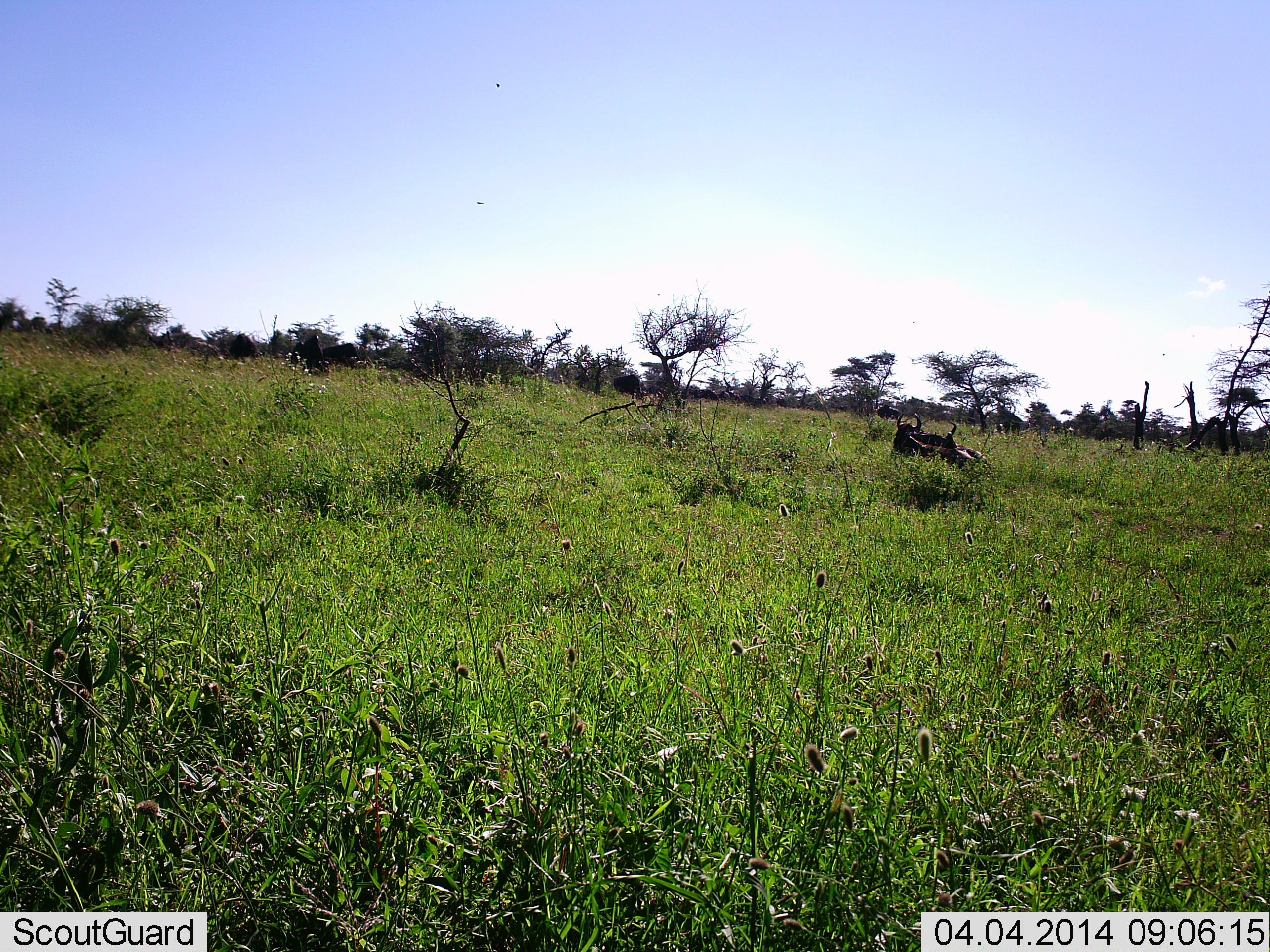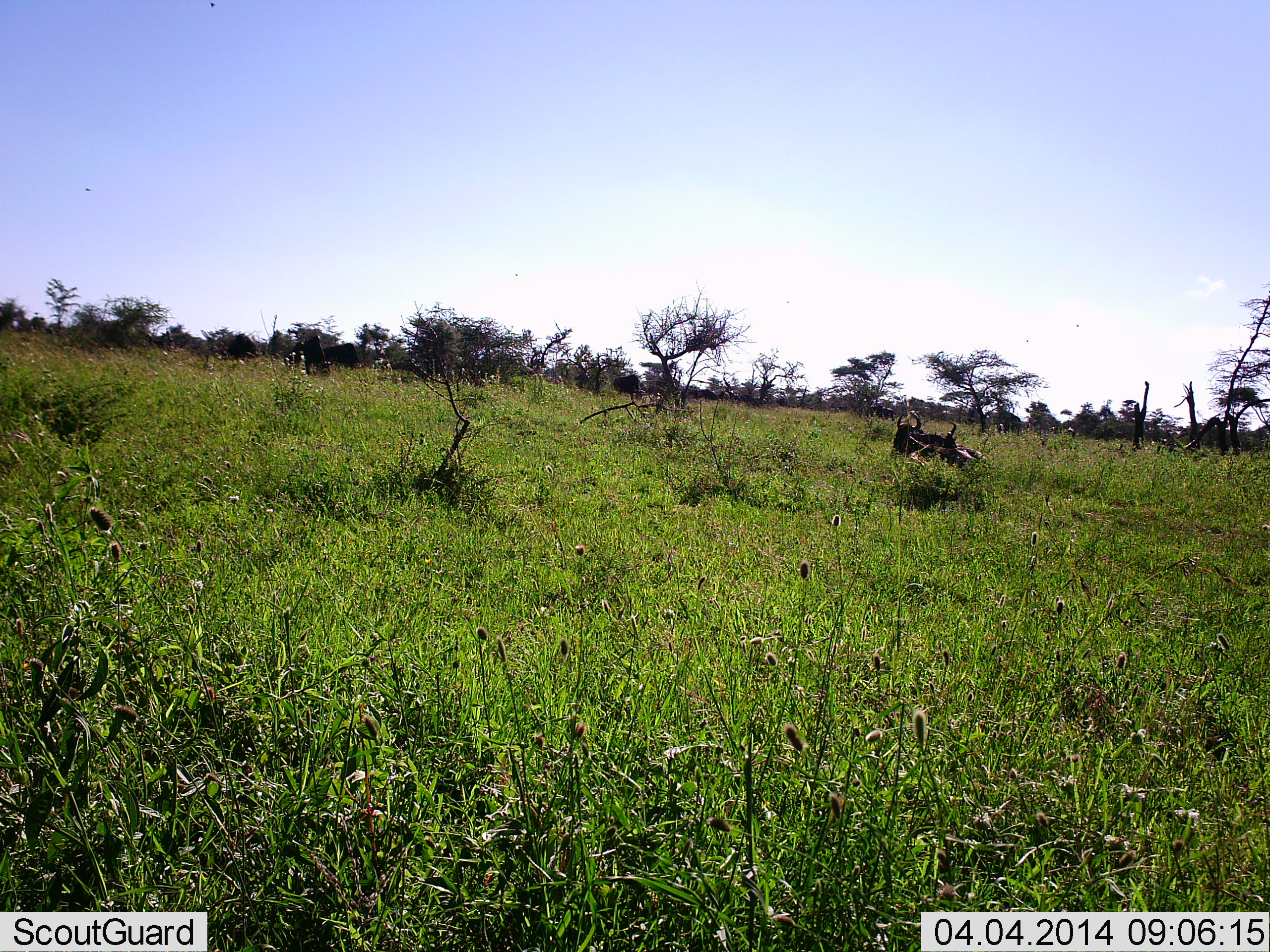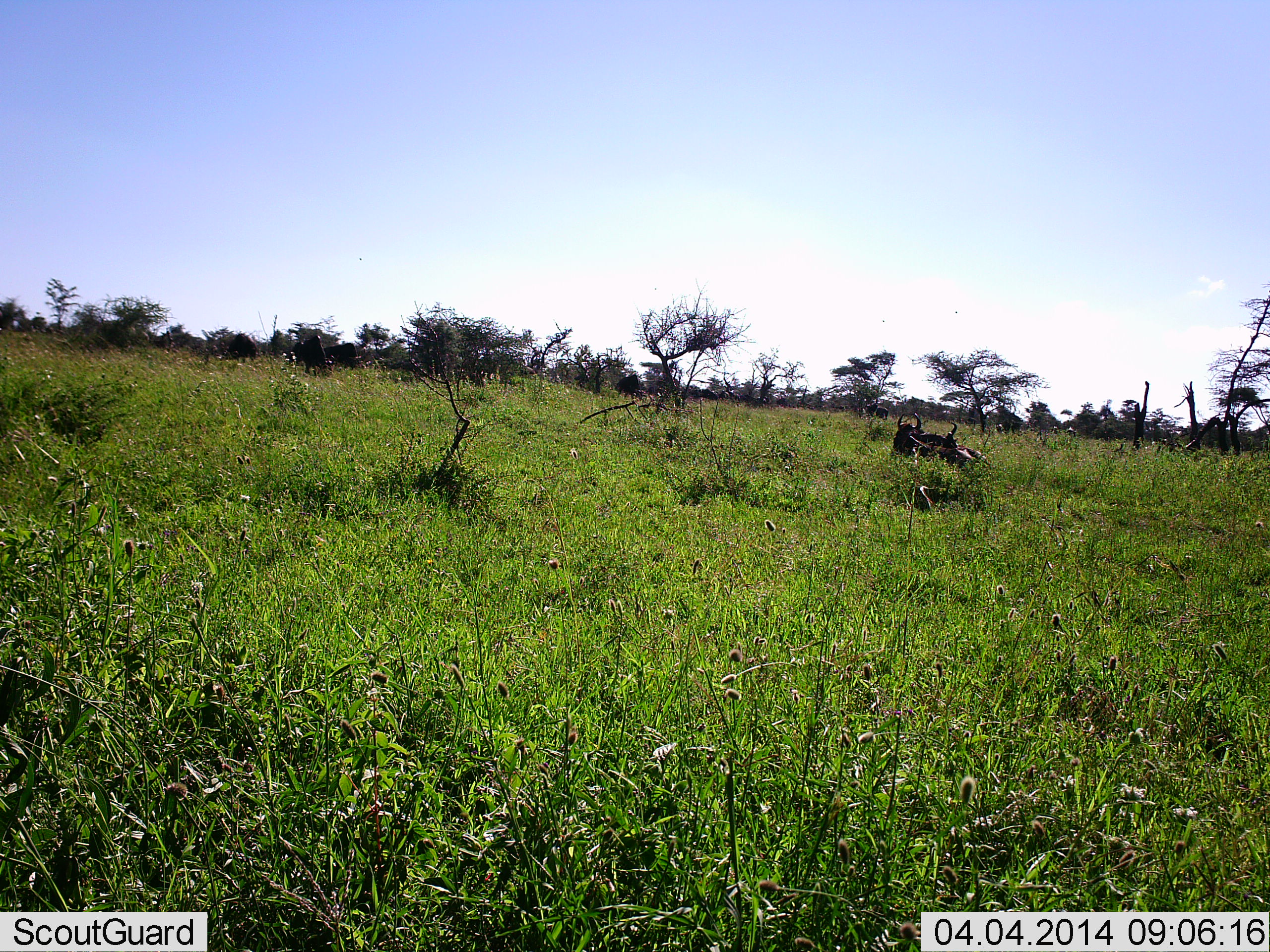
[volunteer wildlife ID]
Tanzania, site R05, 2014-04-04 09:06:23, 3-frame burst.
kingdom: Animalia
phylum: Chordata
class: Mammalia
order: Artiodactyla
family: Bovidae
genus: Connochaetes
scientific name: Connochaetes taurinus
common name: blue wildebeest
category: wildebeest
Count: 2.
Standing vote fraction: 10%.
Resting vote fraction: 90%.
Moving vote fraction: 10%.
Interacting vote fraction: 0%.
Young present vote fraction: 0%.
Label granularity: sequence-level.